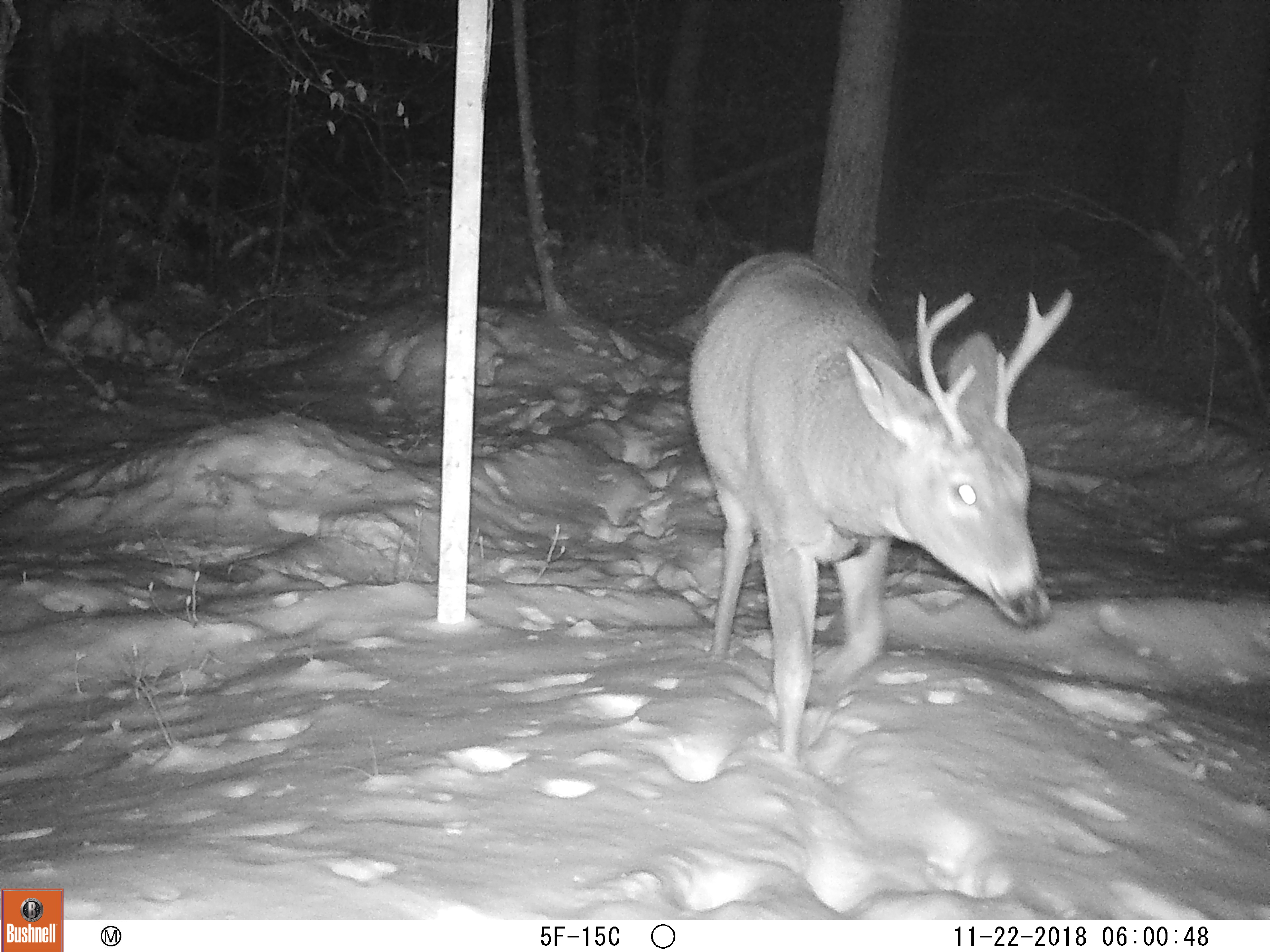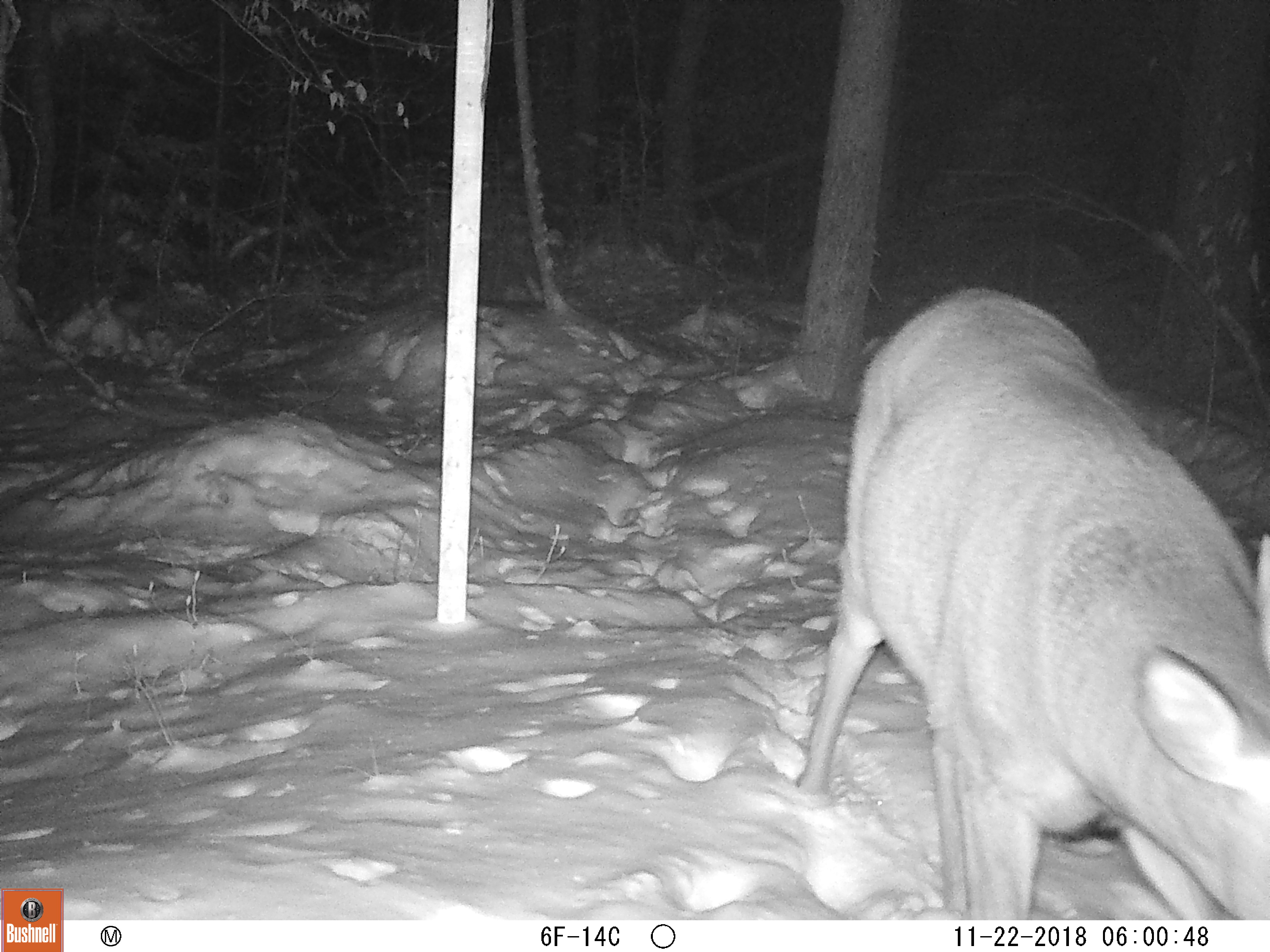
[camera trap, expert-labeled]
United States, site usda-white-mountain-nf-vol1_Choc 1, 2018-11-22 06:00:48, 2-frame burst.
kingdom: Animalia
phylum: Chordata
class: Mammalia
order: Artiodactyla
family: Cervidae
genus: Odocoileus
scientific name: Odocoileus virginianus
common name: white-tailed deer